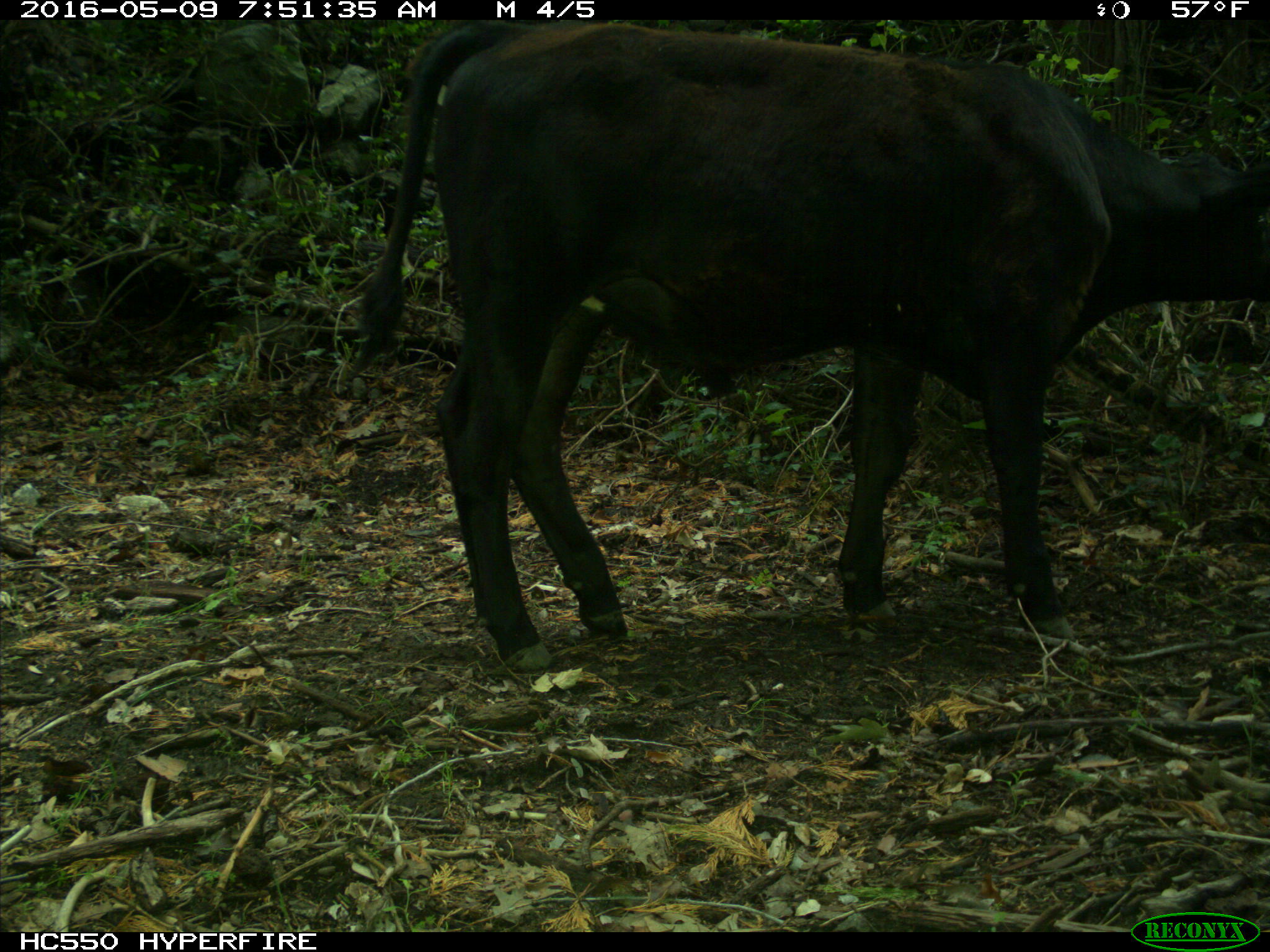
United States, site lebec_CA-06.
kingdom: Animalia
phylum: Chordata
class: Mammalia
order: Artiodactyla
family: Bovidae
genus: Bos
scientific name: Bos taurus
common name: domestic cow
Bos taurus (domestic cow).